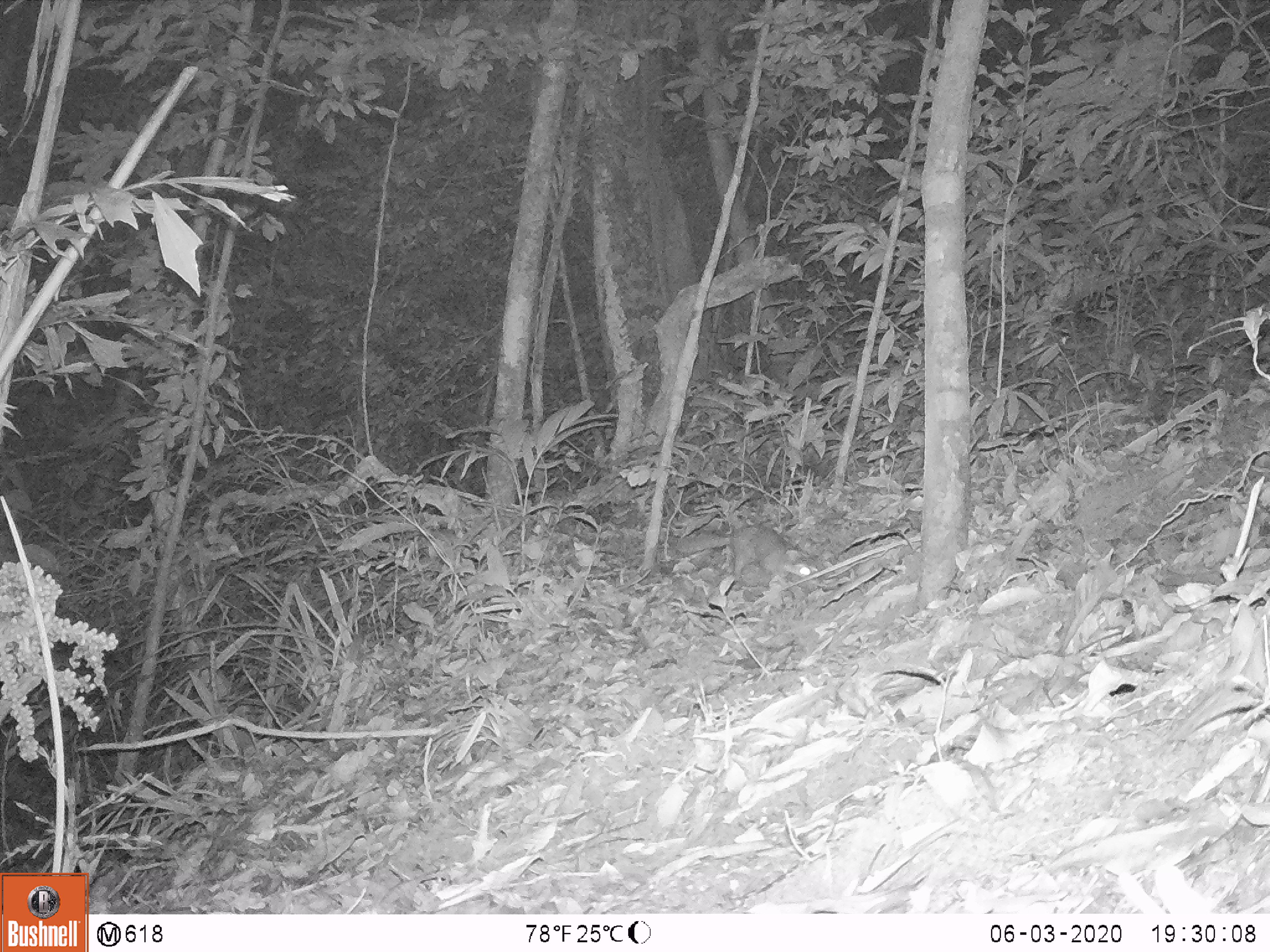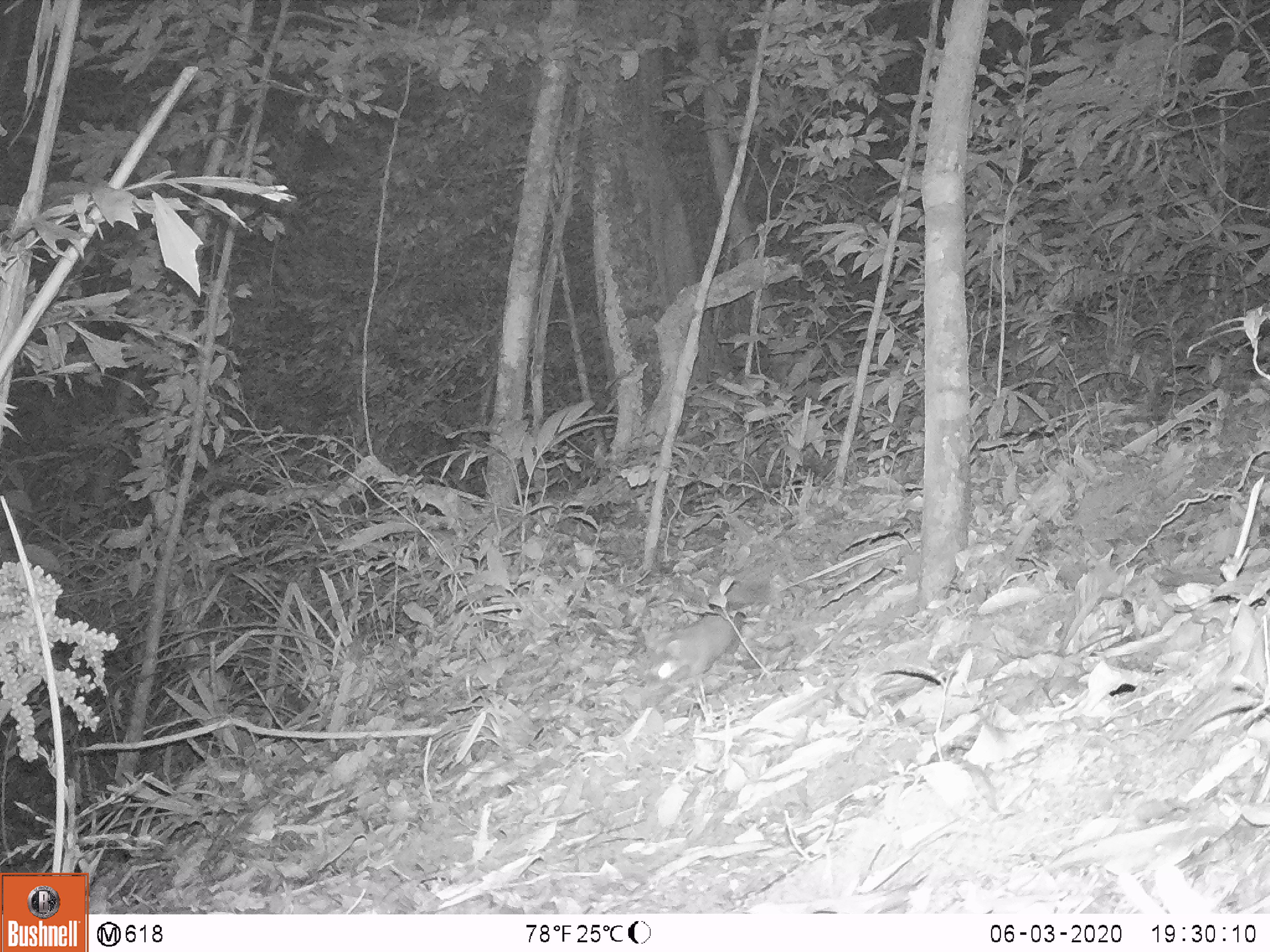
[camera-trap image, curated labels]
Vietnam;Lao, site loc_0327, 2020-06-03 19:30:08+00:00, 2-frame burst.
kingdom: Animalia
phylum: Chordata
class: Mammalia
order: Carnivora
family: Mustelidae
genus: Melogale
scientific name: Melogale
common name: ferret badger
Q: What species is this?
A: Ferret badger (Melogale).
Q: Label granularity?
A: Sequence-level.